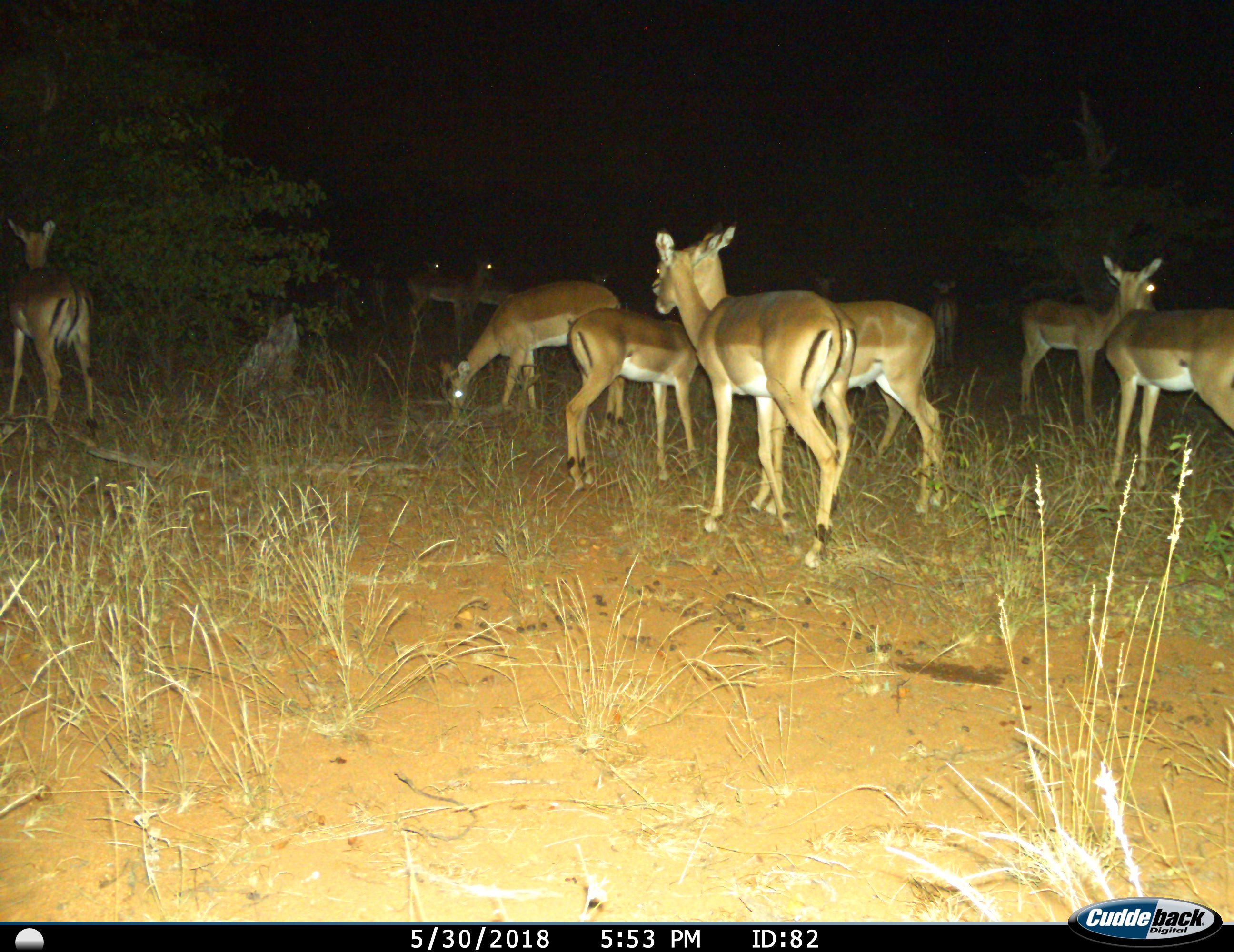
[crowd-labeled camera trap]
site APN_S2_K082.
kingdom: Animalia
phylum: Chordata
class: Mammalia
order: Artiodactyla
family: Bovidae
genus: Aepyceros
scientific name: Aepyceros melampus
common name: impala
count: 11-50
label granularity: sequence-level